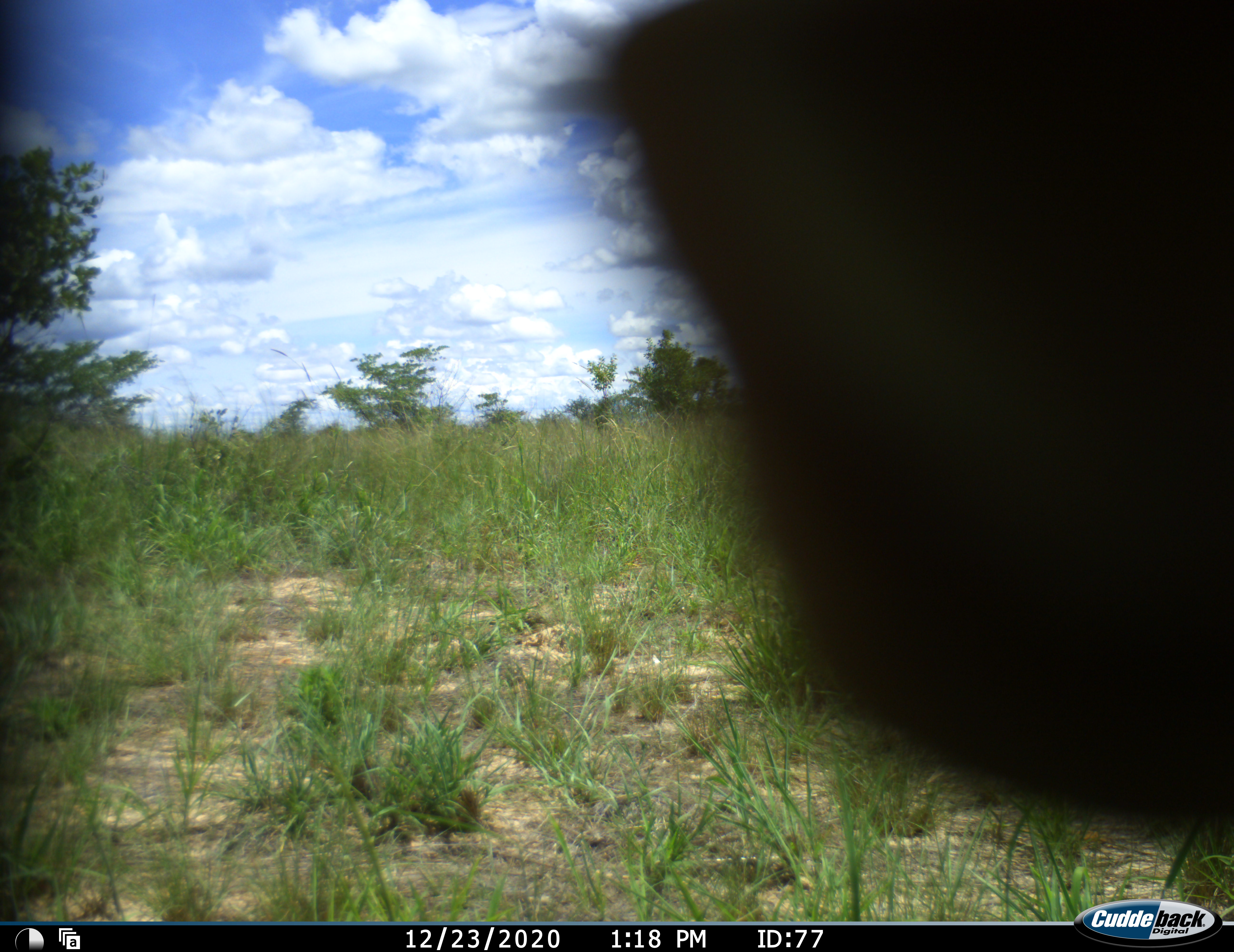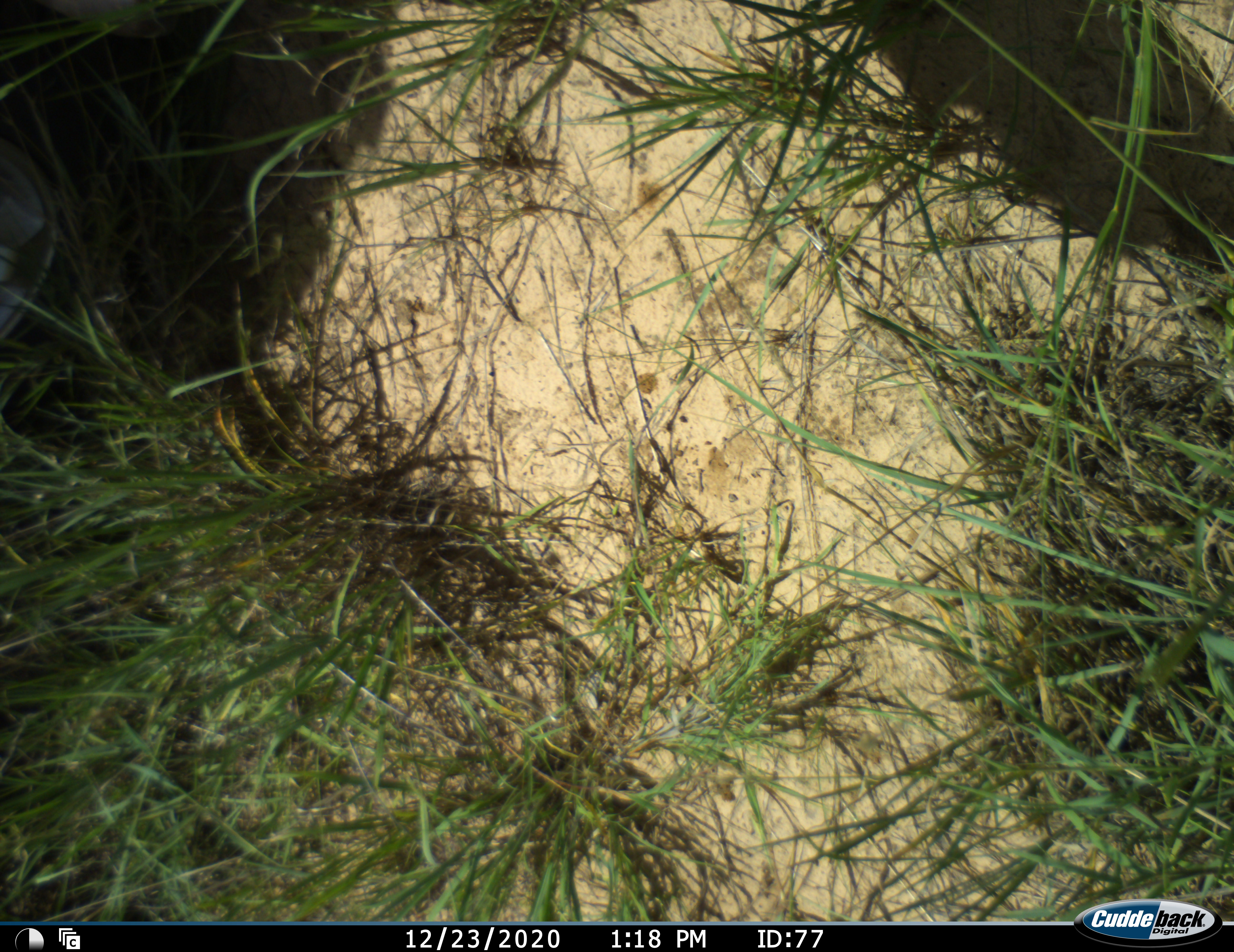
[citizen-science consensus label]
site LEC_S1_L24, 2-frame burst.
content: unidentified animal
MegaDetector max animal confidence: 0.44